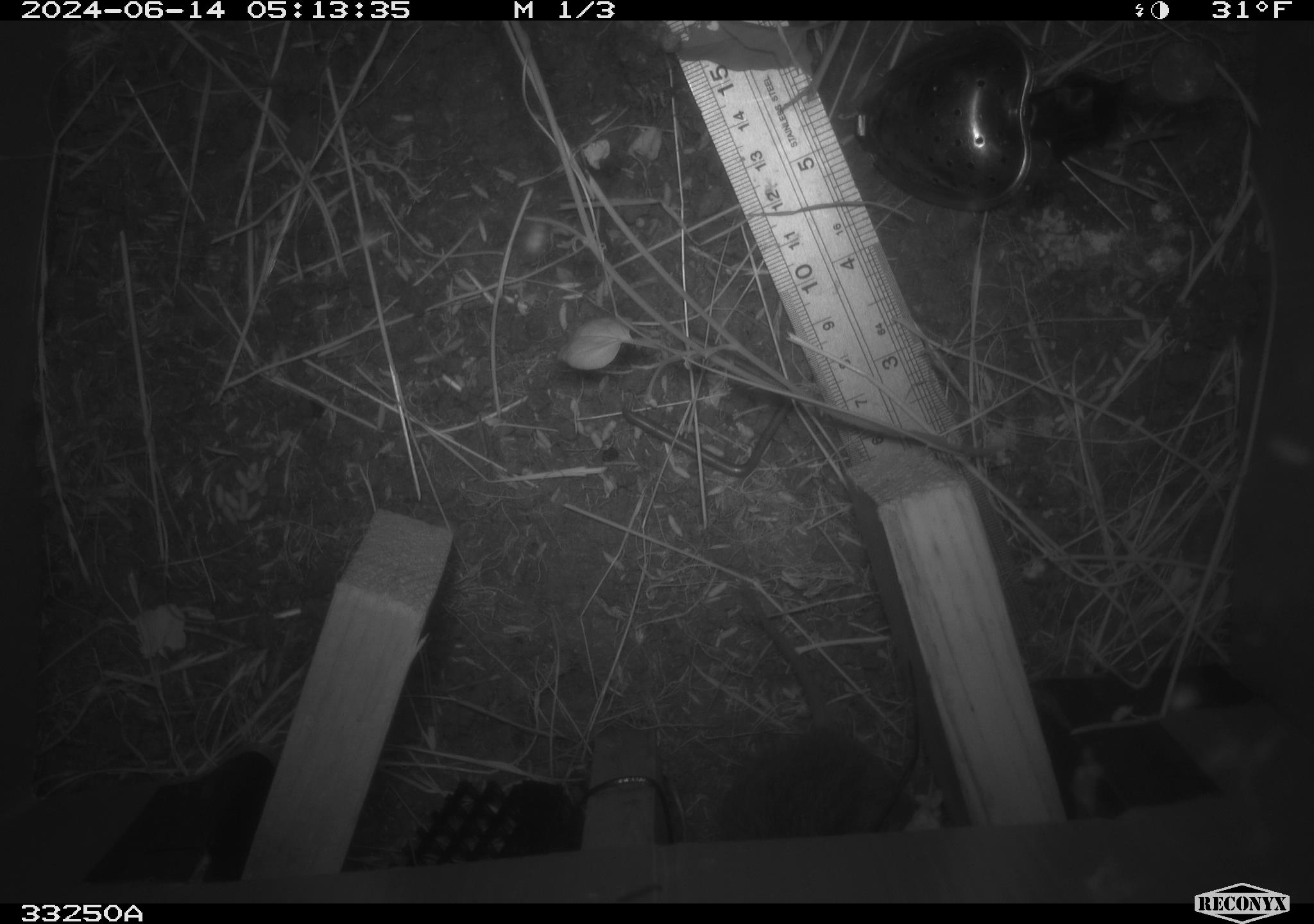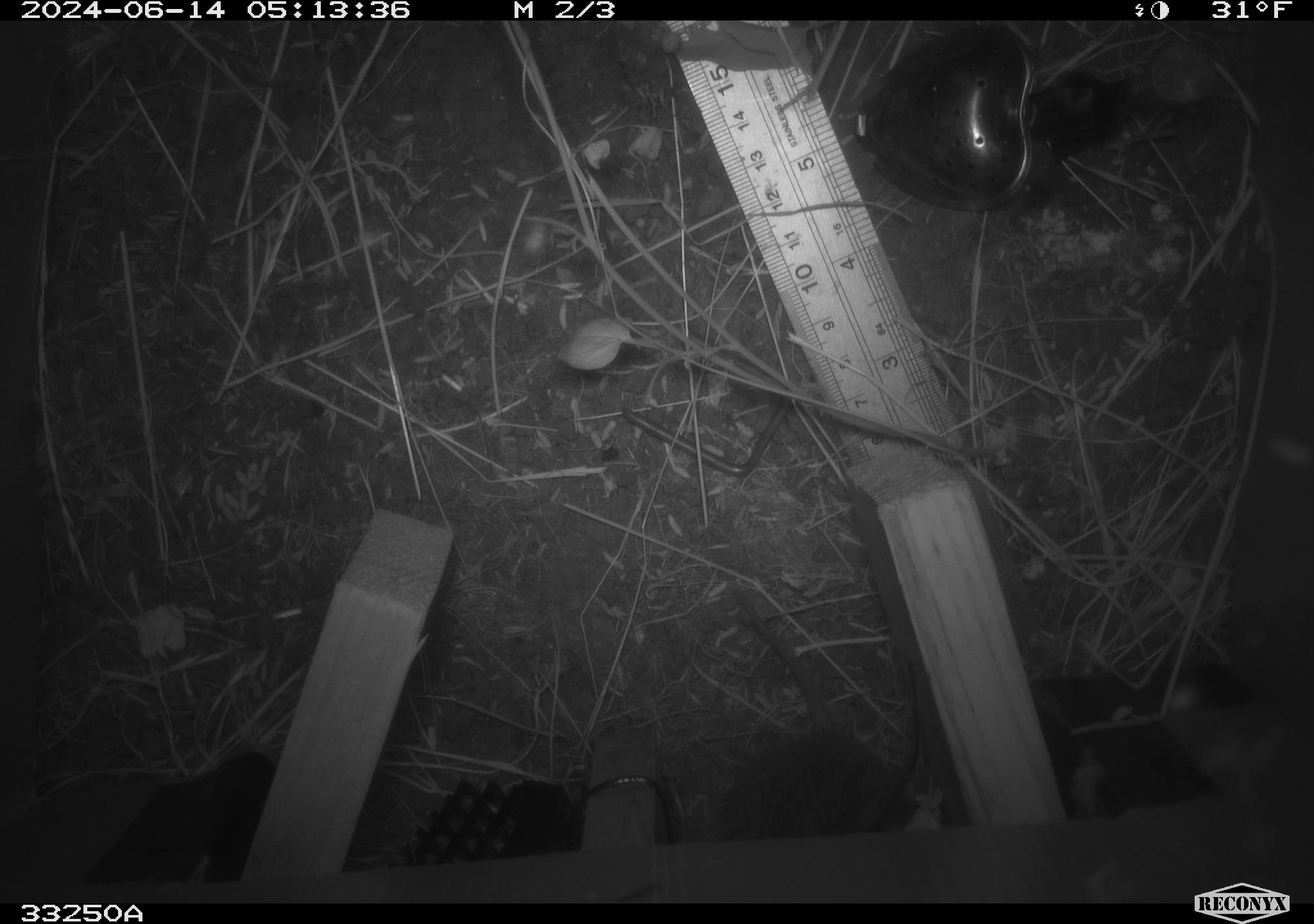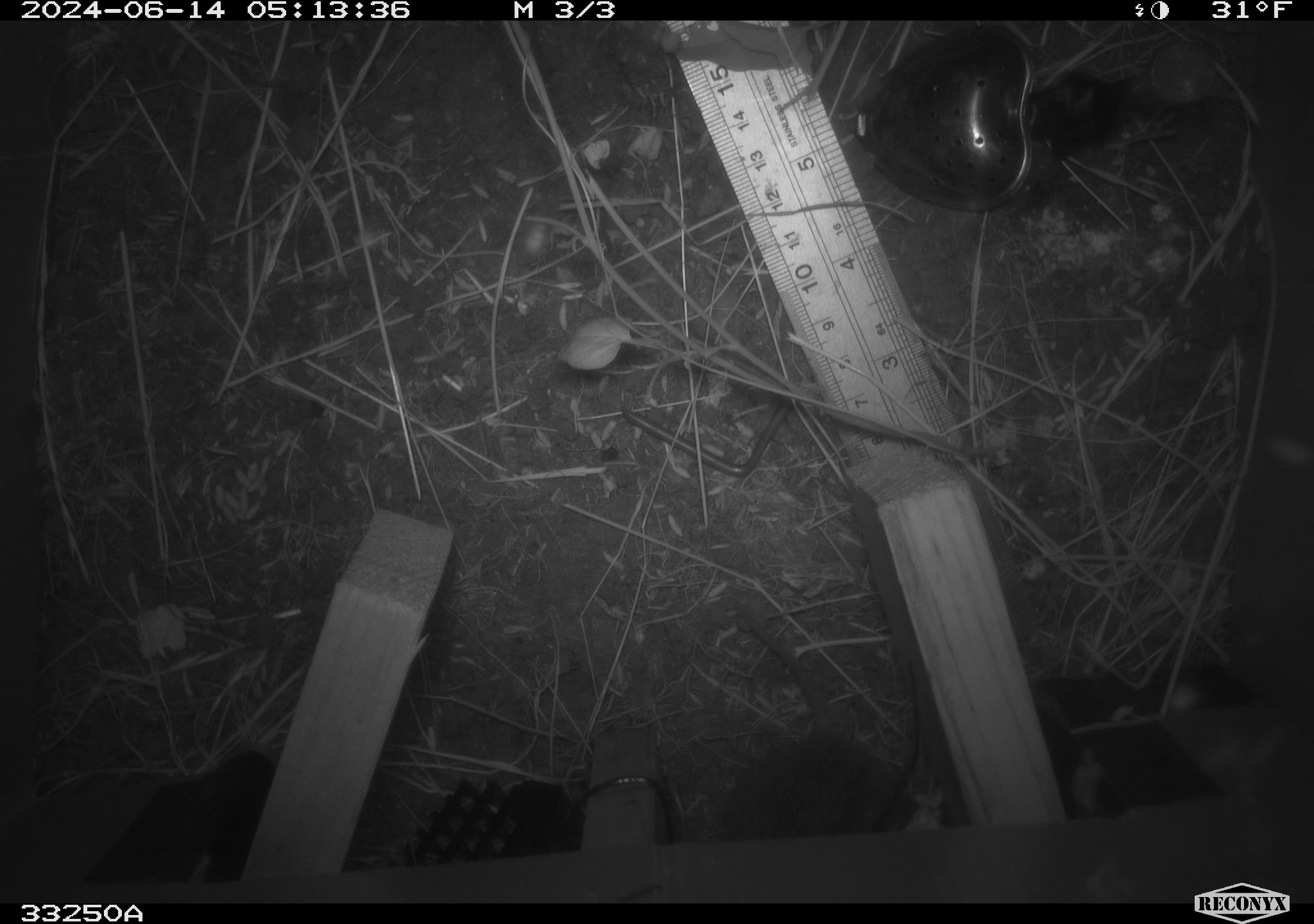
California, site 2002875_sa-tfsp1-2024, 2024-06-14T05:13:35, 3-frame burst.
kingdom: Animalia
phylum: Chordata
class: Mammalia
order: Rodentia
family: Cricetidae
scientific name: Arvicolinae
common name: voles, lemmings, and muskrats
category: arvicolinae subfamily